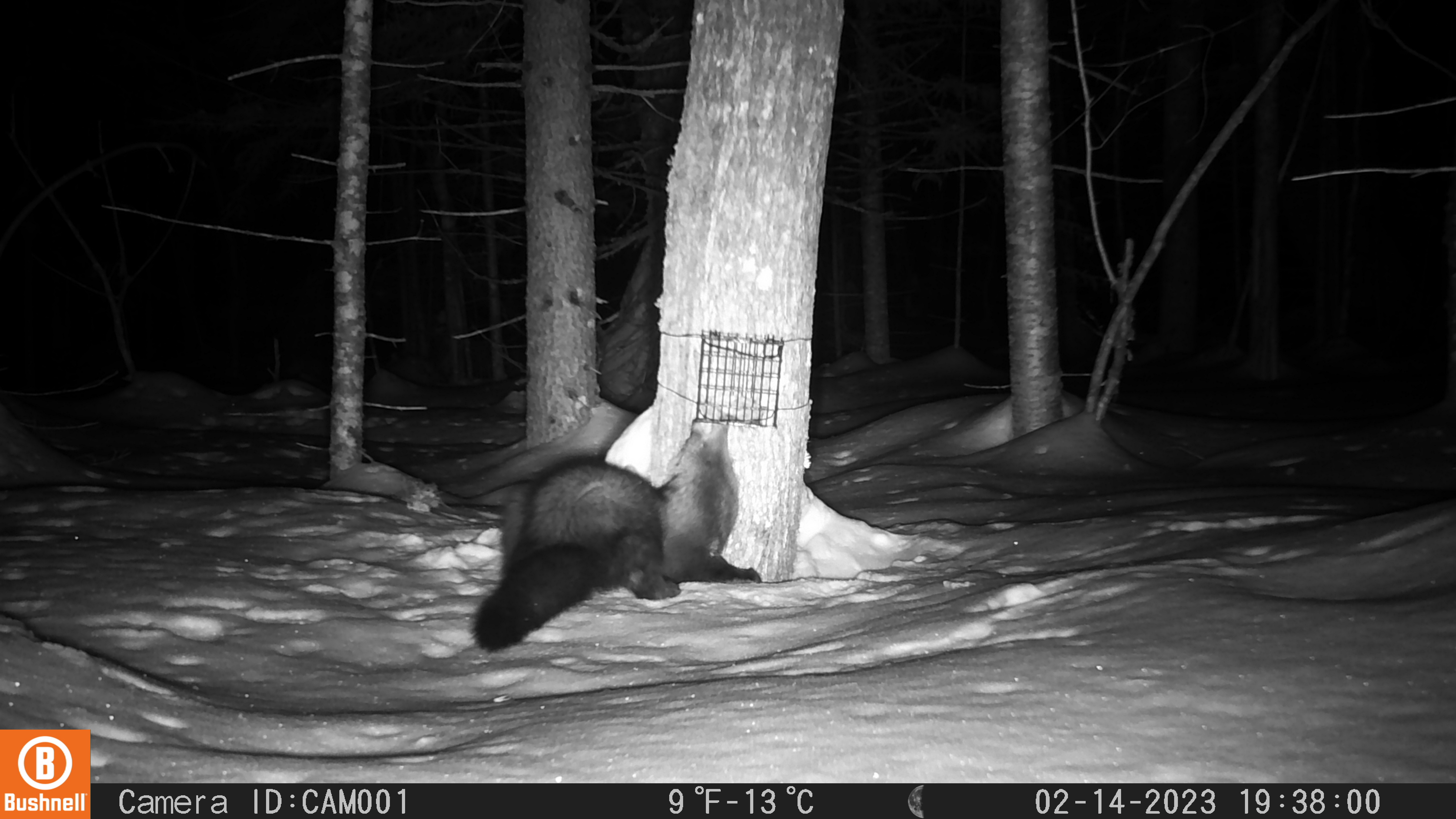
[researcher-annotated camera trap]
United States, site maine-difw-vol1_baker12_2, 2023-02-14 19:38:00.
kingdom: Animalia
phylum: Chordata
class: Mammalia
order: Carnivora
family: Mustelidae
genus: Pekania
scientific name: Pekania pennanti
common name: fisher